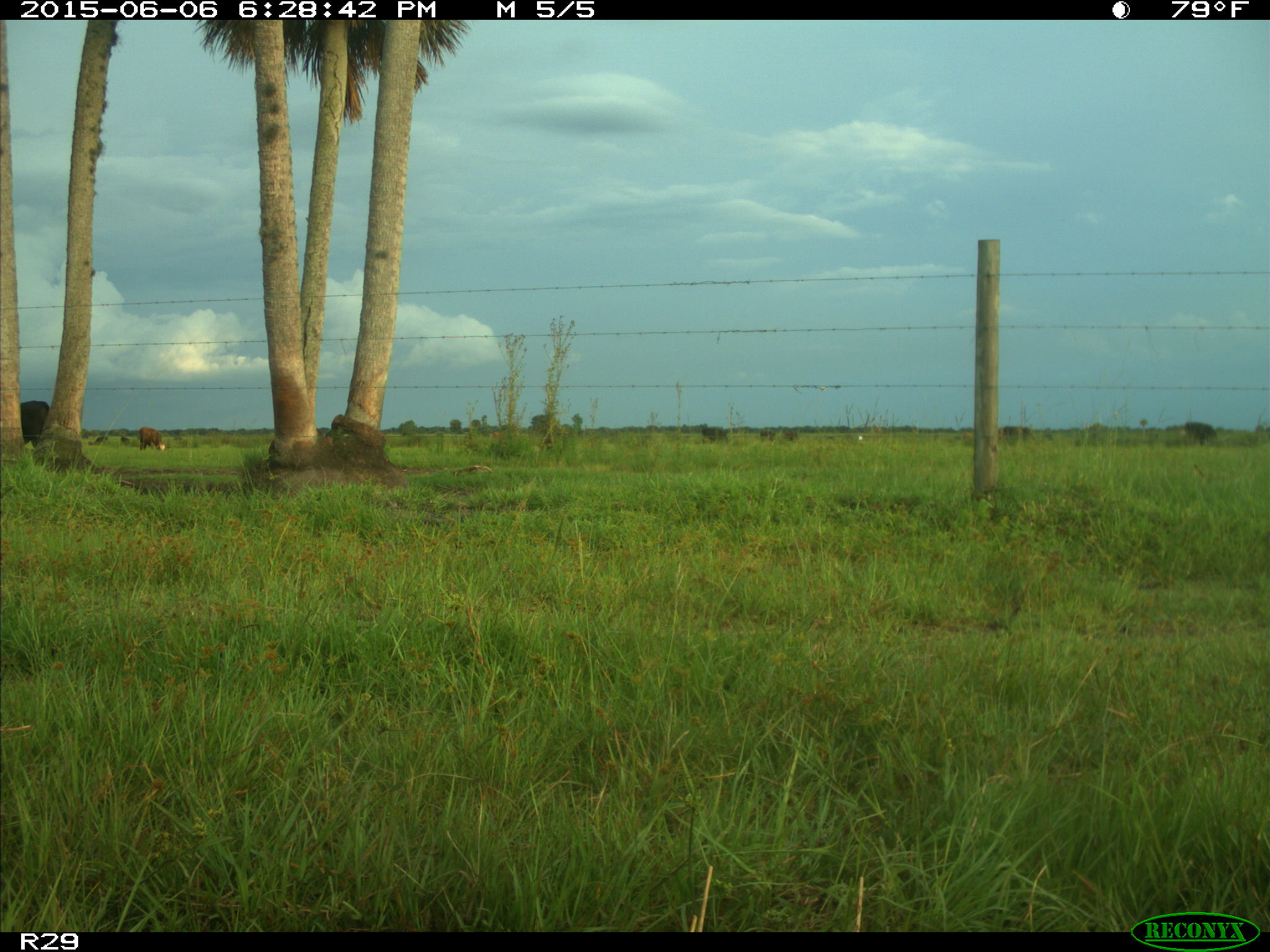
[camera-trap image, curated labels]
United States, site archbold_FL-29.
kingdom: Animalia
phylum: Chordata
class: Mammalia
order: Artiodactyla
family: Bovidae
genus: Bos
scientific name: Bos taurus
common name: domestic cow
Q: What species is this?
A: Bos taurus (domestic cow).